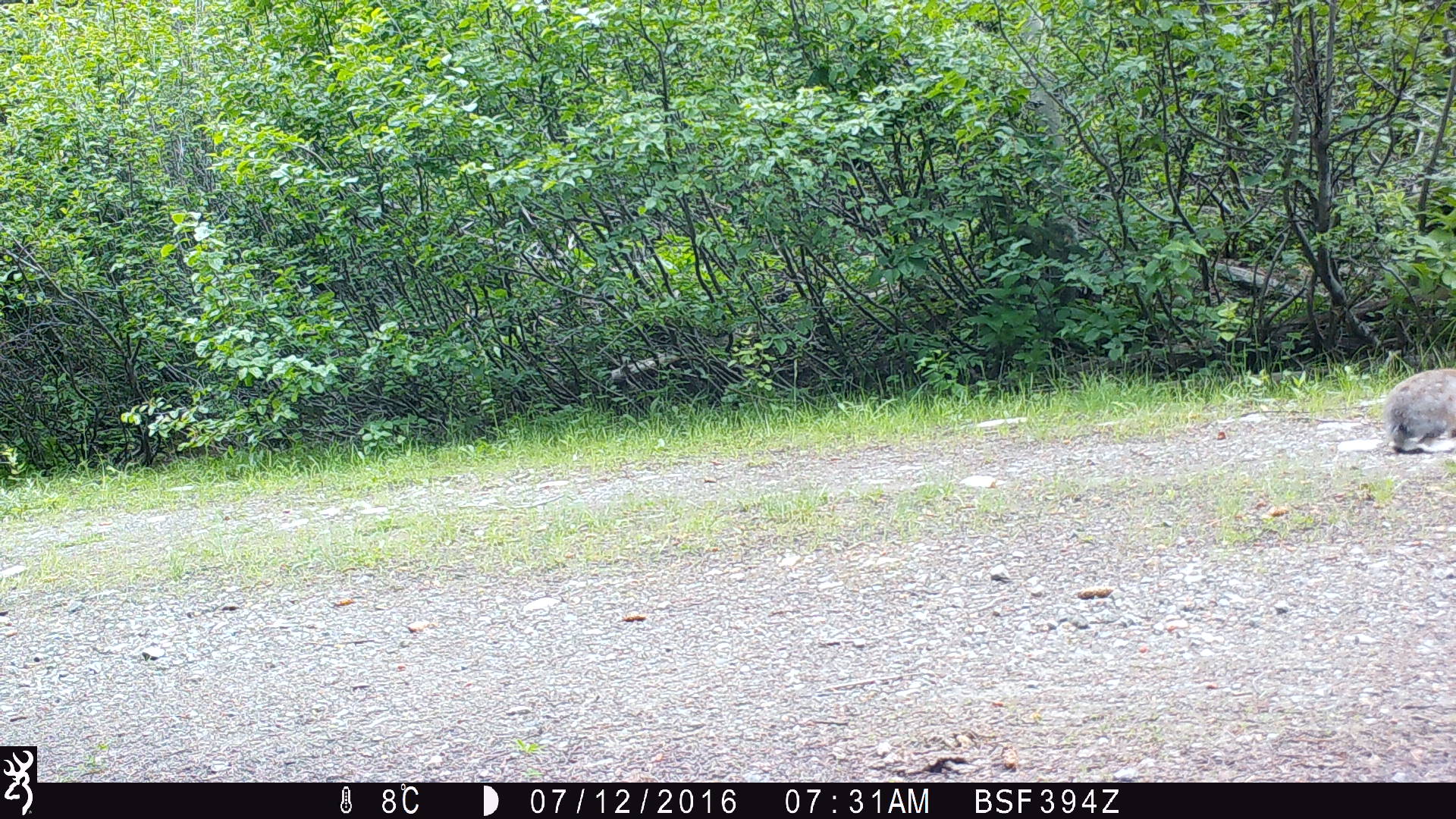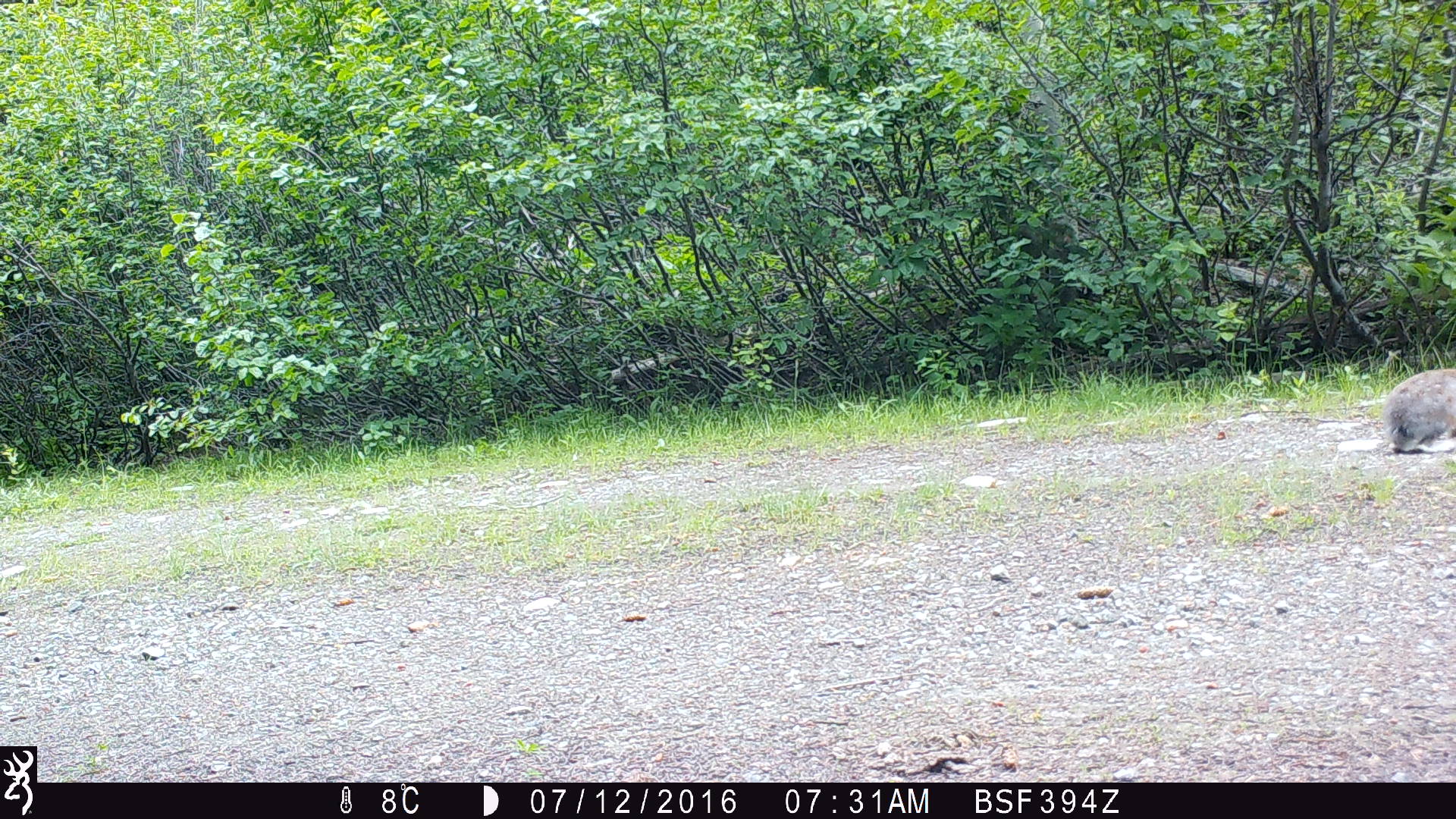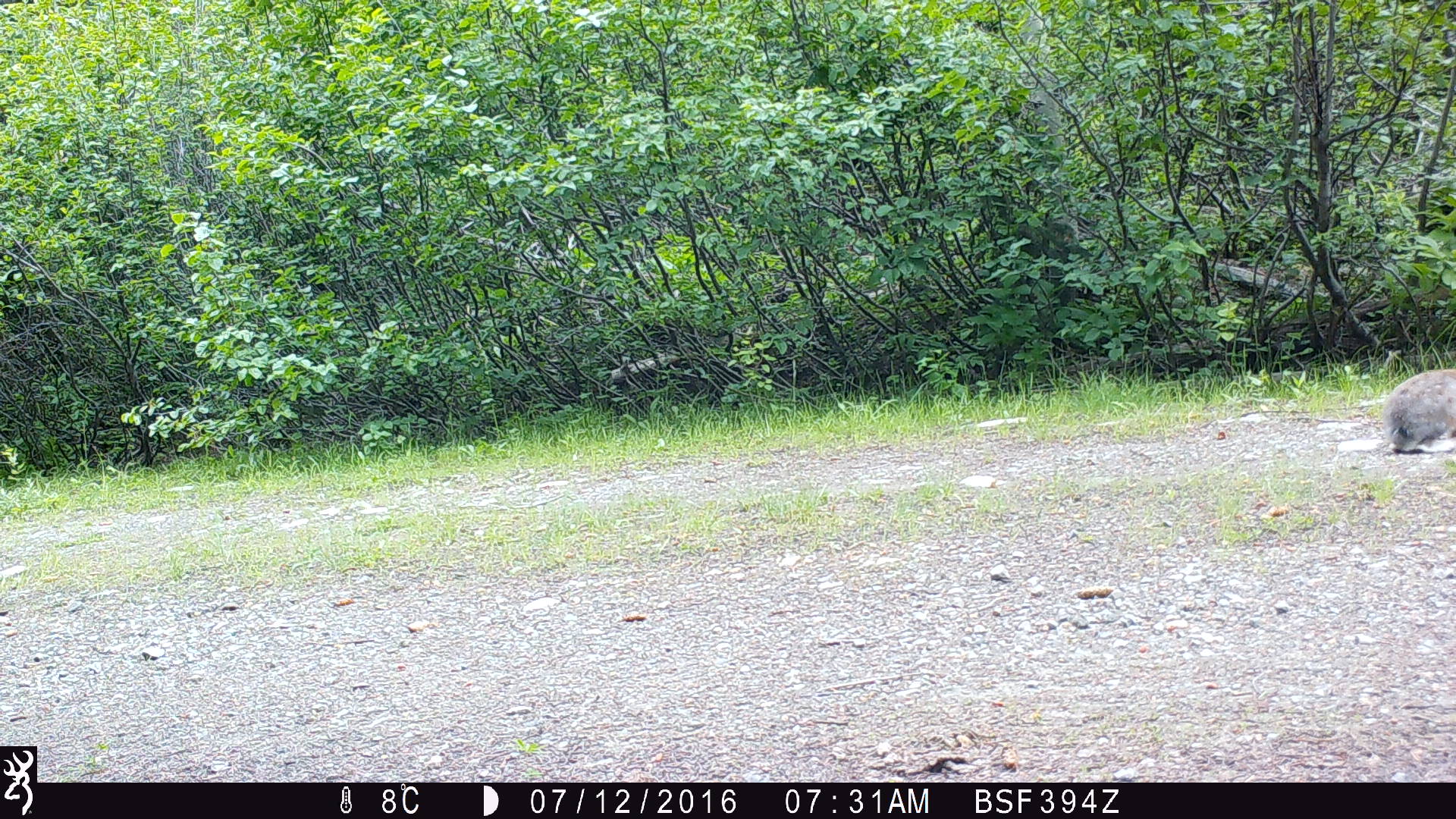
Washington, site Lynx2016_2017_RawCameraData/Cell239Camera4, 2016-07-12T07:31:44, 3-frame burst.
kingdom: Animalia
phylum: Chordata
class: Mammalia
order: Lagomorpha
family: Leporidae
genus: Lepus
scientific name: Lepus americanus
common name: snowshoe hare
Lepus americanus (snowshoe hare). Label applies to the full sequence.